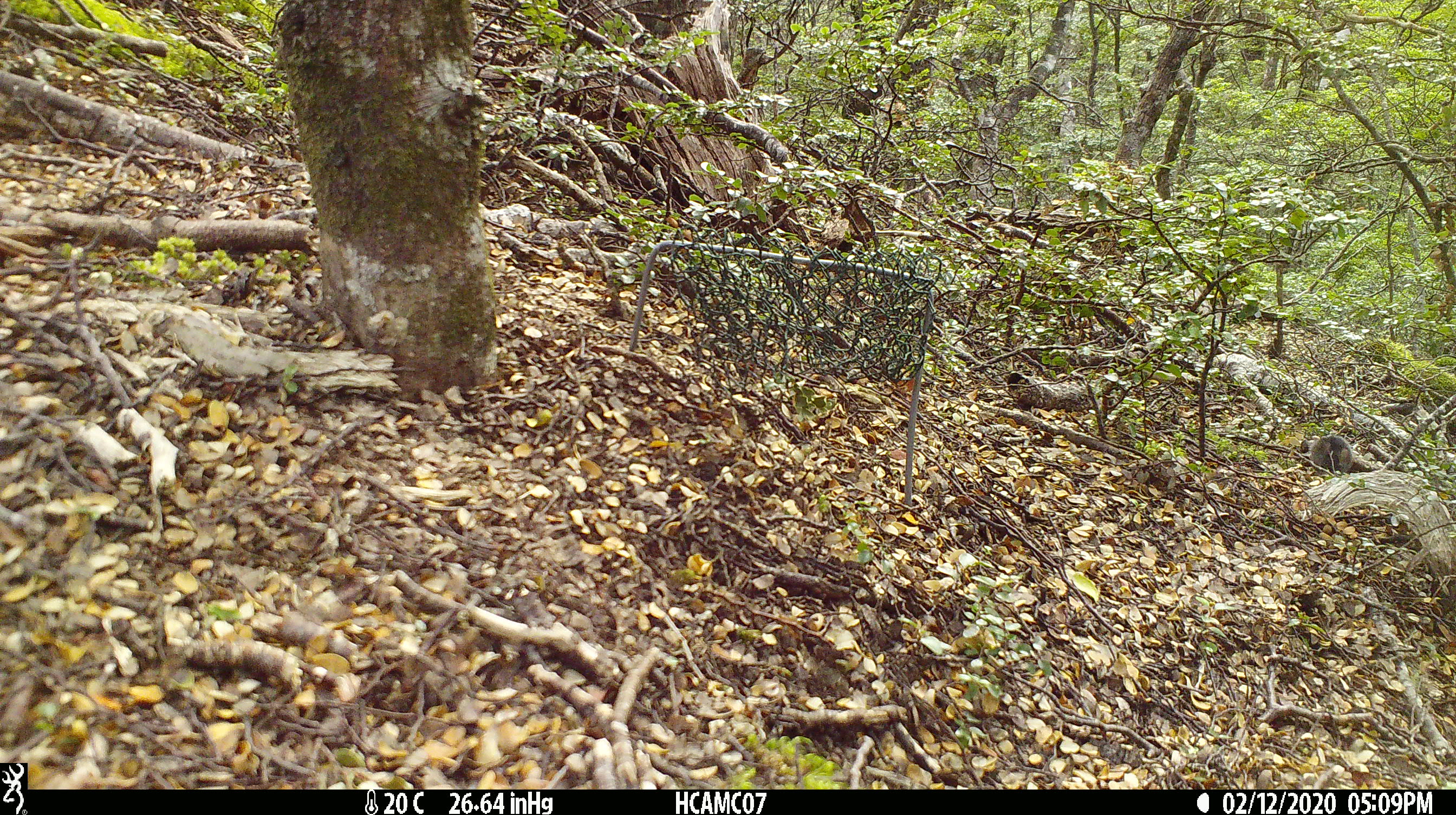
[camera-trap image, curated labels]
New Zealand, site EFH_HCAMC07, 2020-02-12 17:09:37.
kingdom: Animalia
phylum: Chordata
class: Mammalia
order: Rodentia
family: Muridae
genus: Mus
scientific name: Mus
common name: mouse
Mouse (Mus).